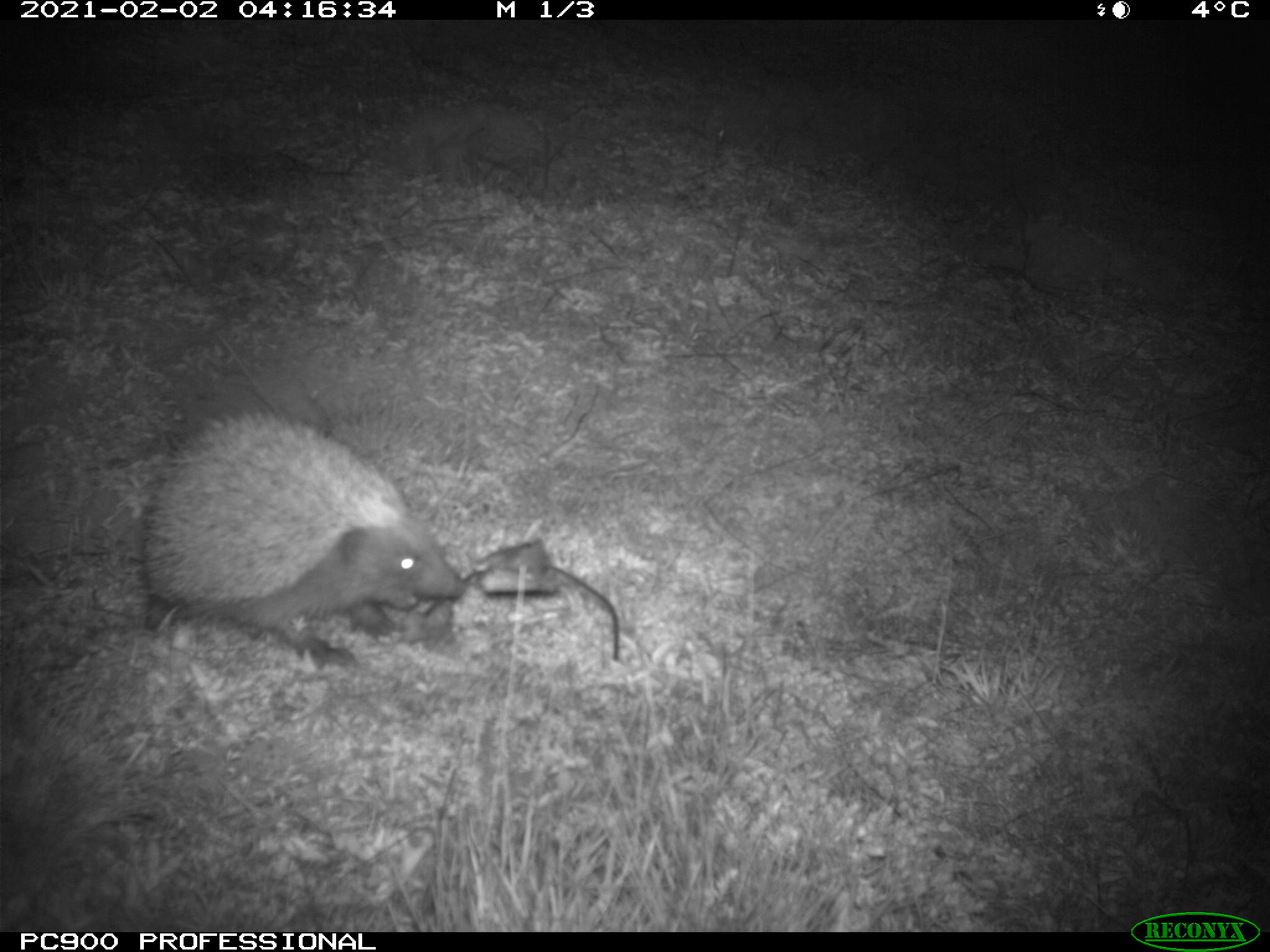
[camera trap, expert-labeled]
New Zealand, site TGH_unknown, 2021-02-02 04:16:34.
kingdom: Animalia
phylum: Chordata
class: Mammalia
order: Eulipotyphla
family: Erinaceidae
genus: Erinaceus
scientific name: Erinaceus europaeus europaeus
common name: european hedgehog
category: hedgehog